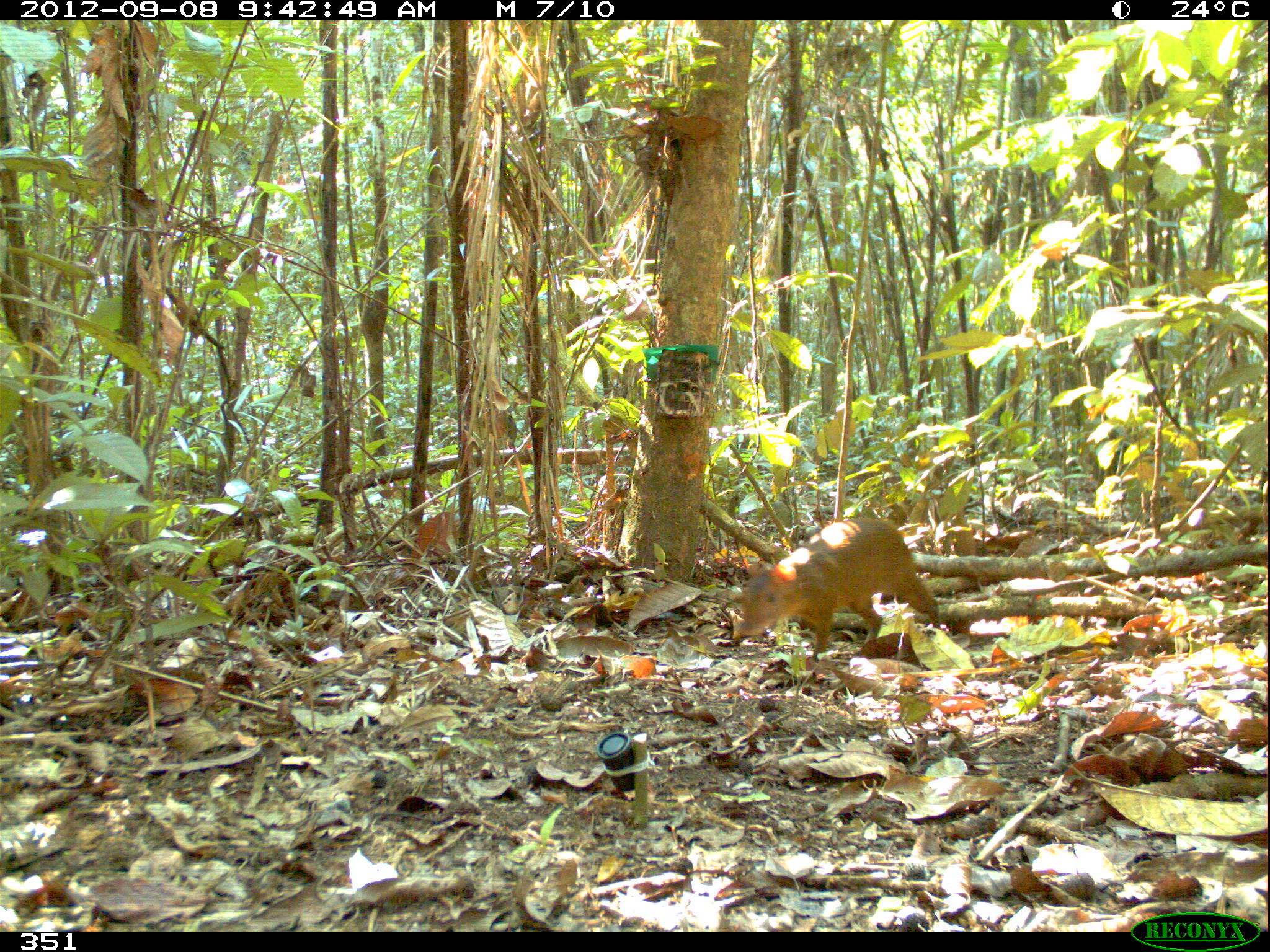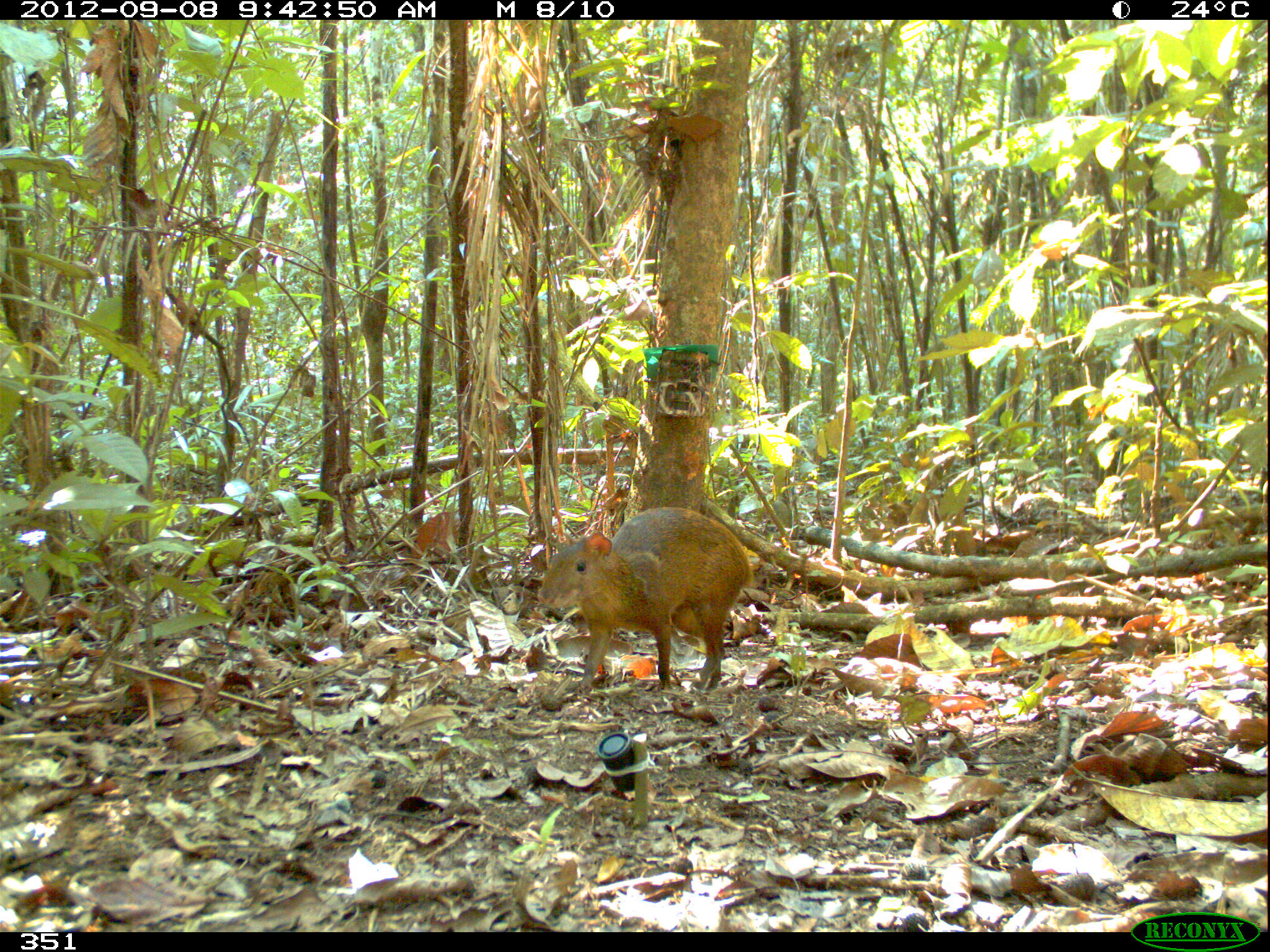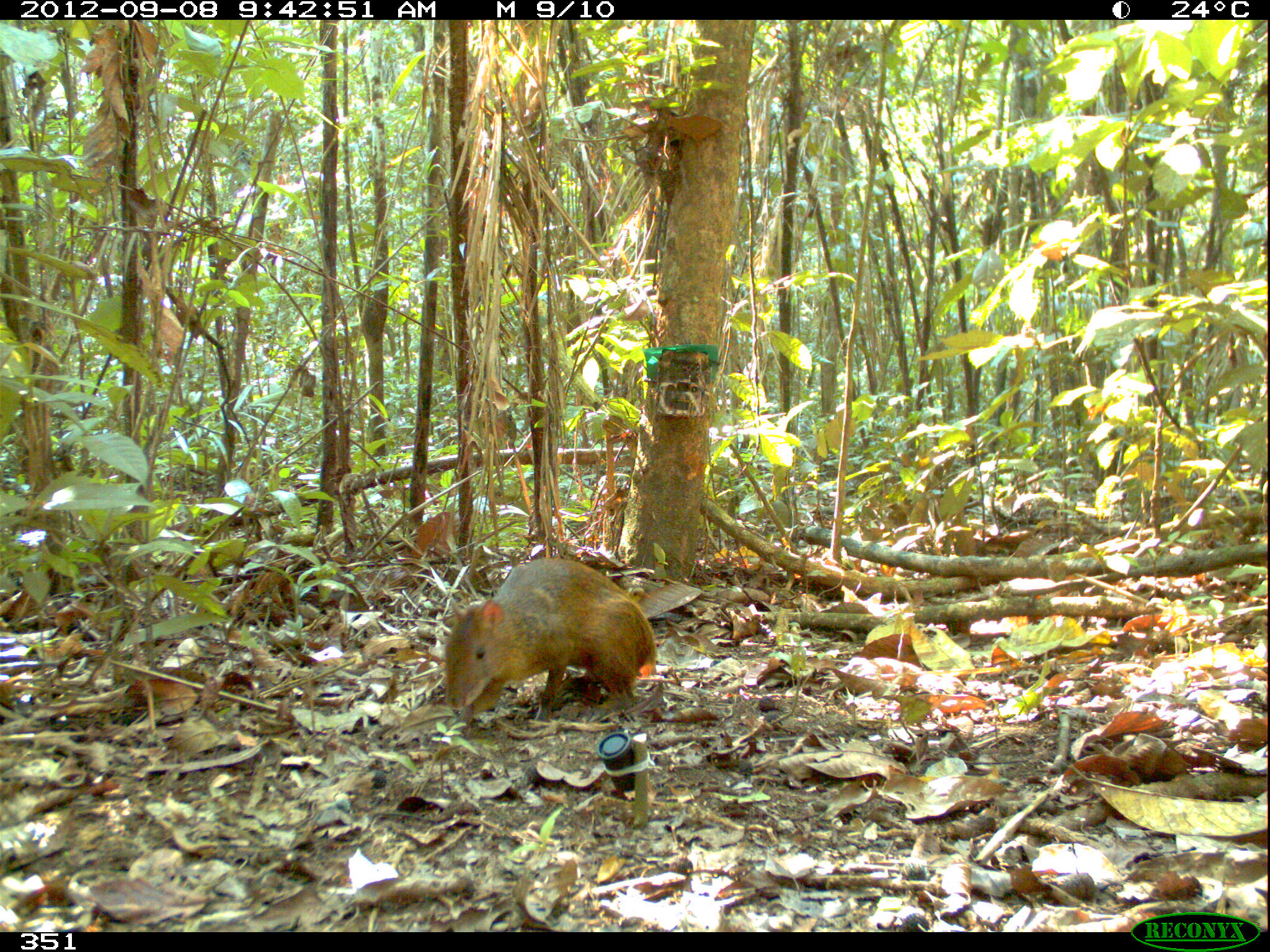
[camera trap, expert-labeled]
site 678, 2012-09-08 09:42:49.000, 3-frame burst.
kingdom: Animalia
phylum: Chordata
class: Mammalia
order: Rodentia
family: Dasyproctidae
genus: Dasyprocta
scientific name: Dasyprocta punctata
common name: central american agouti